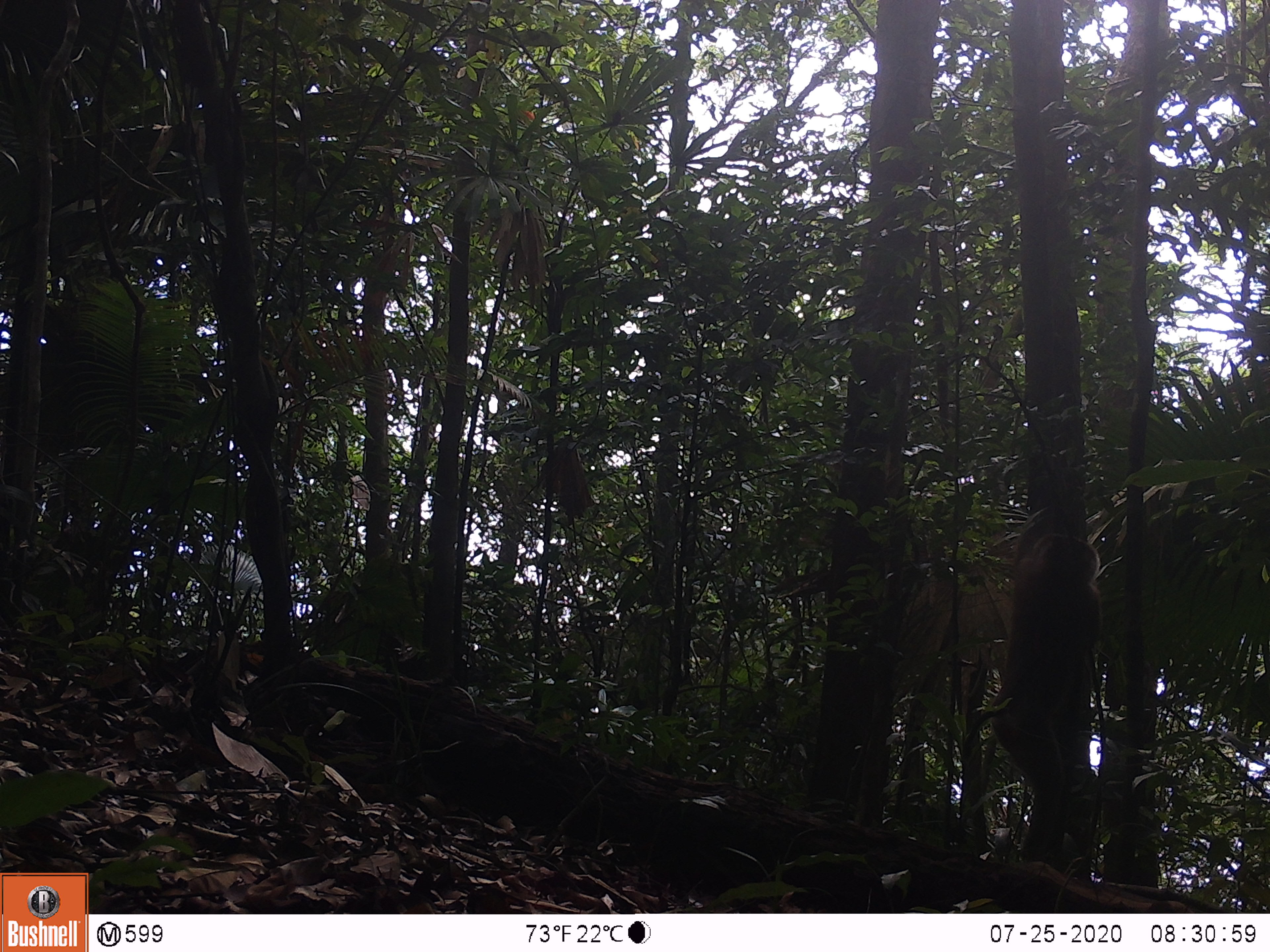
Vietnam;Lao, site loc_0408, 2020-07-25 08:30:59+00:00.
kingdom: Animalia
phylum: Chordata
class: Mammalia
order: Primates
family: Cercopithecidae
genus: Macaca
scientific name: Macaca nemestrina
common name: pig-tailed macaque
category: pig tailed macaque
Pig tailed macaque (pig-tailed macaque) (Macaca nemestrina). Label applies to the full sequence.